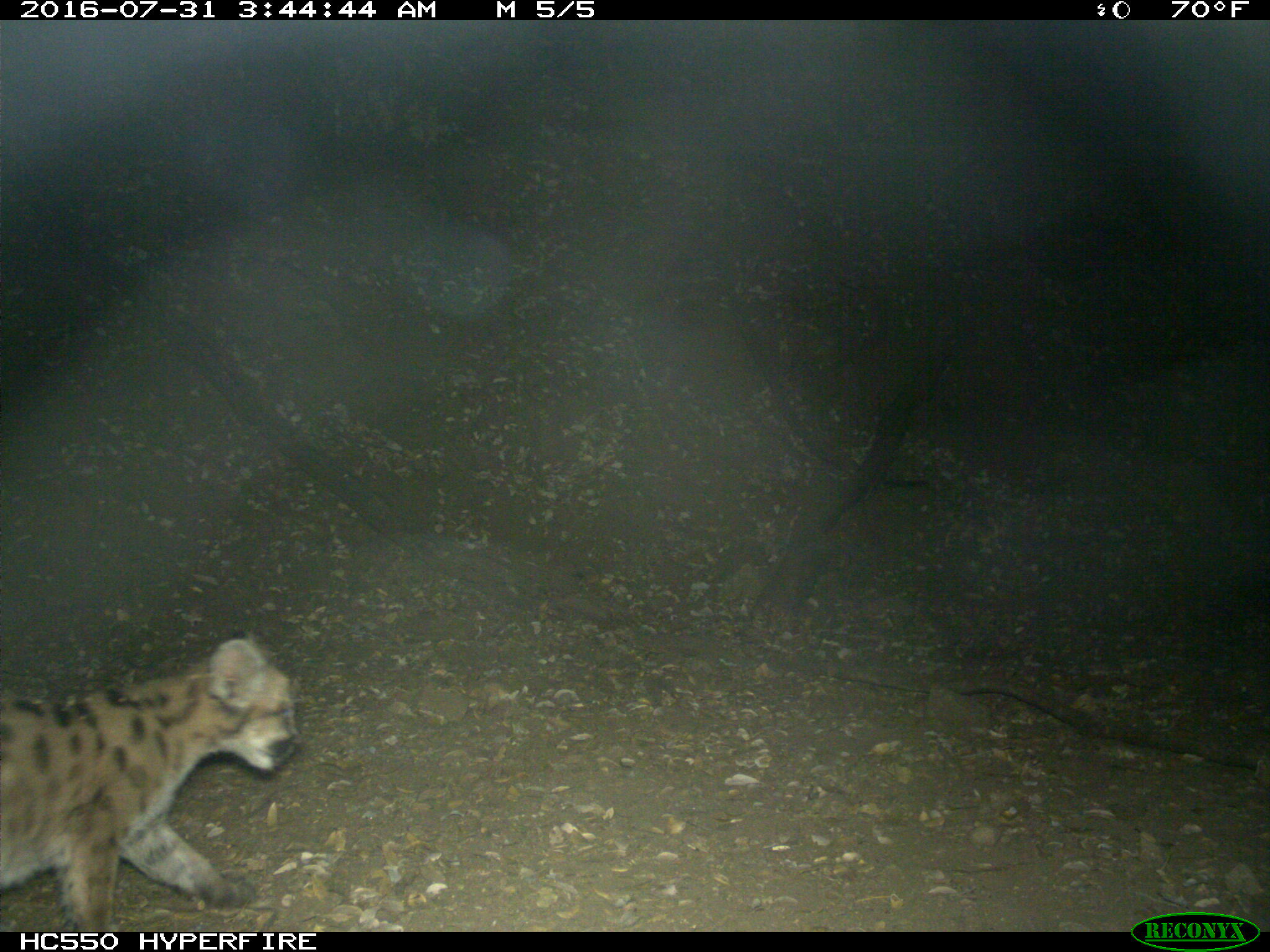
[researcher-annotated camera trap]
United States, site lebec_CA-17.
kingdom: Animalia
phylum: Chordata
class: Mammalia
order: Carnivora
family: Felidae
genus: Puma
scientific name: Puma concolor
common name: mountain lion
Puma concolor (mountain lion).